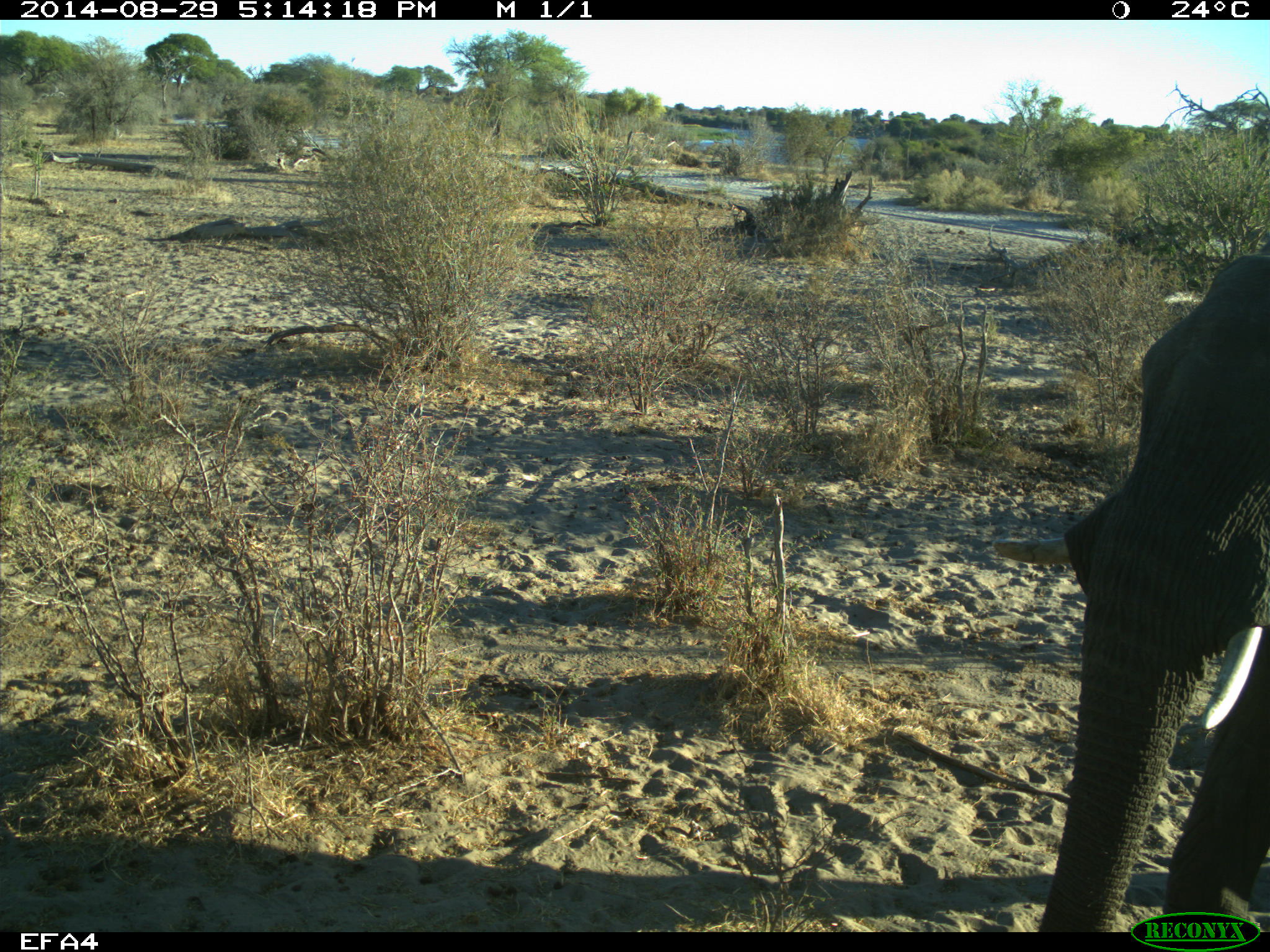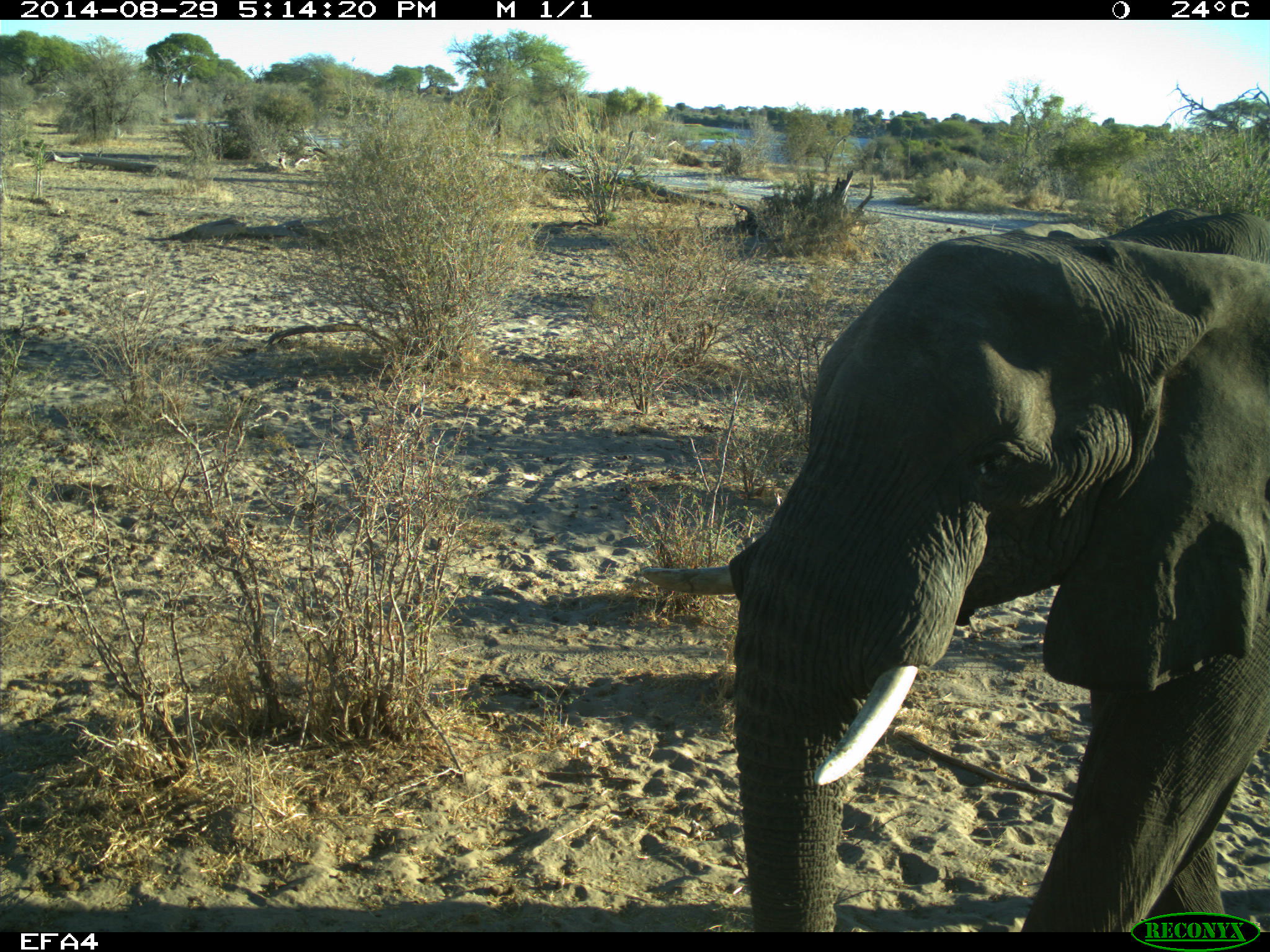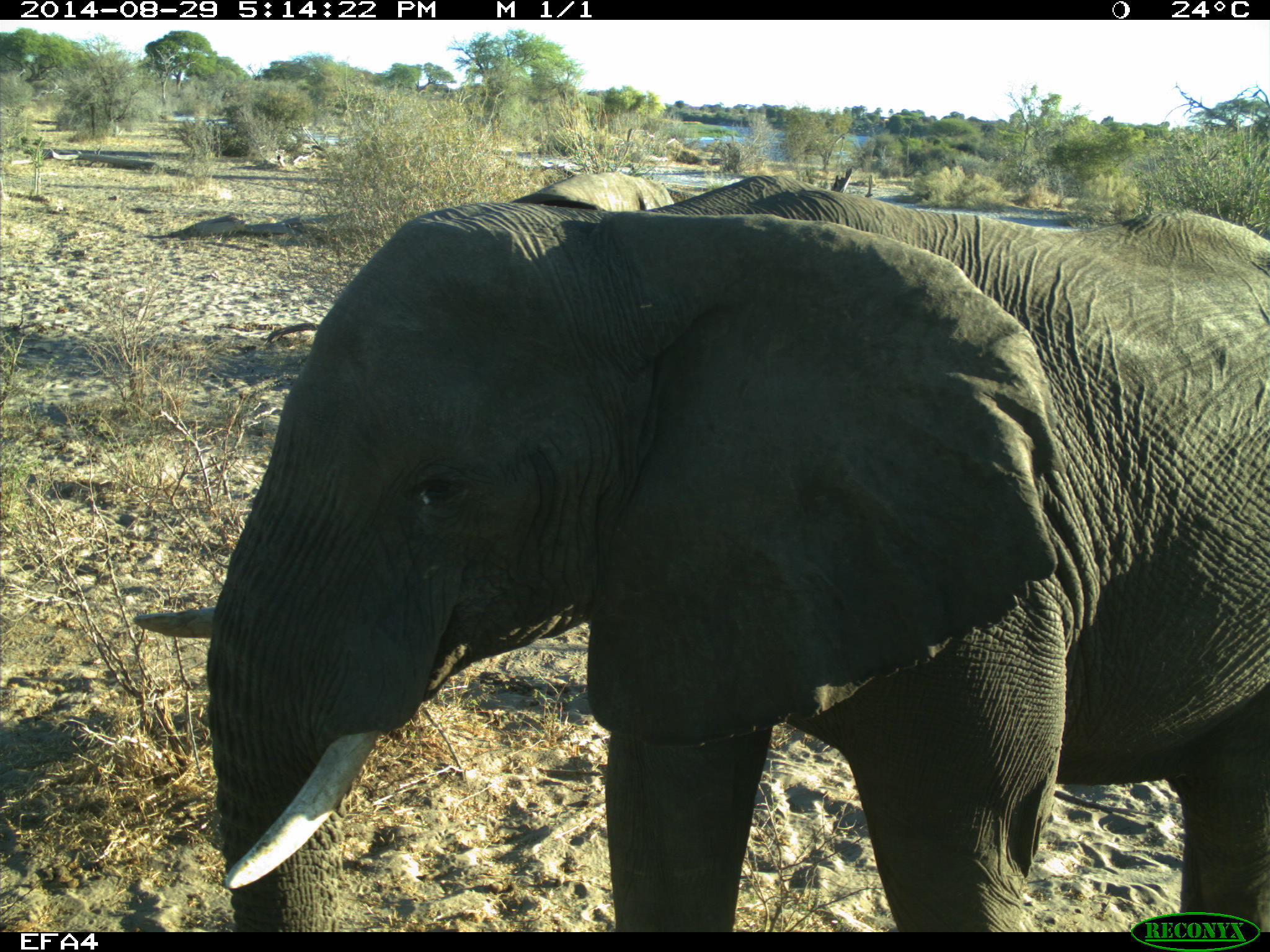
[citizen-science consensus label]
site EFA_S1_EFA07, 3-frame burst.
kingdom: Animalia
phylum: Chordata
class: Mammalia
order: Proboscidea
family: Elephantidae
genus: Loxodonta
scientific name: Loxodonta africana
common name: african bush elephant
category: elephant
Elephant (african bush elephant) (Loxodonta africana), count 1. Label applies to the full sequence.